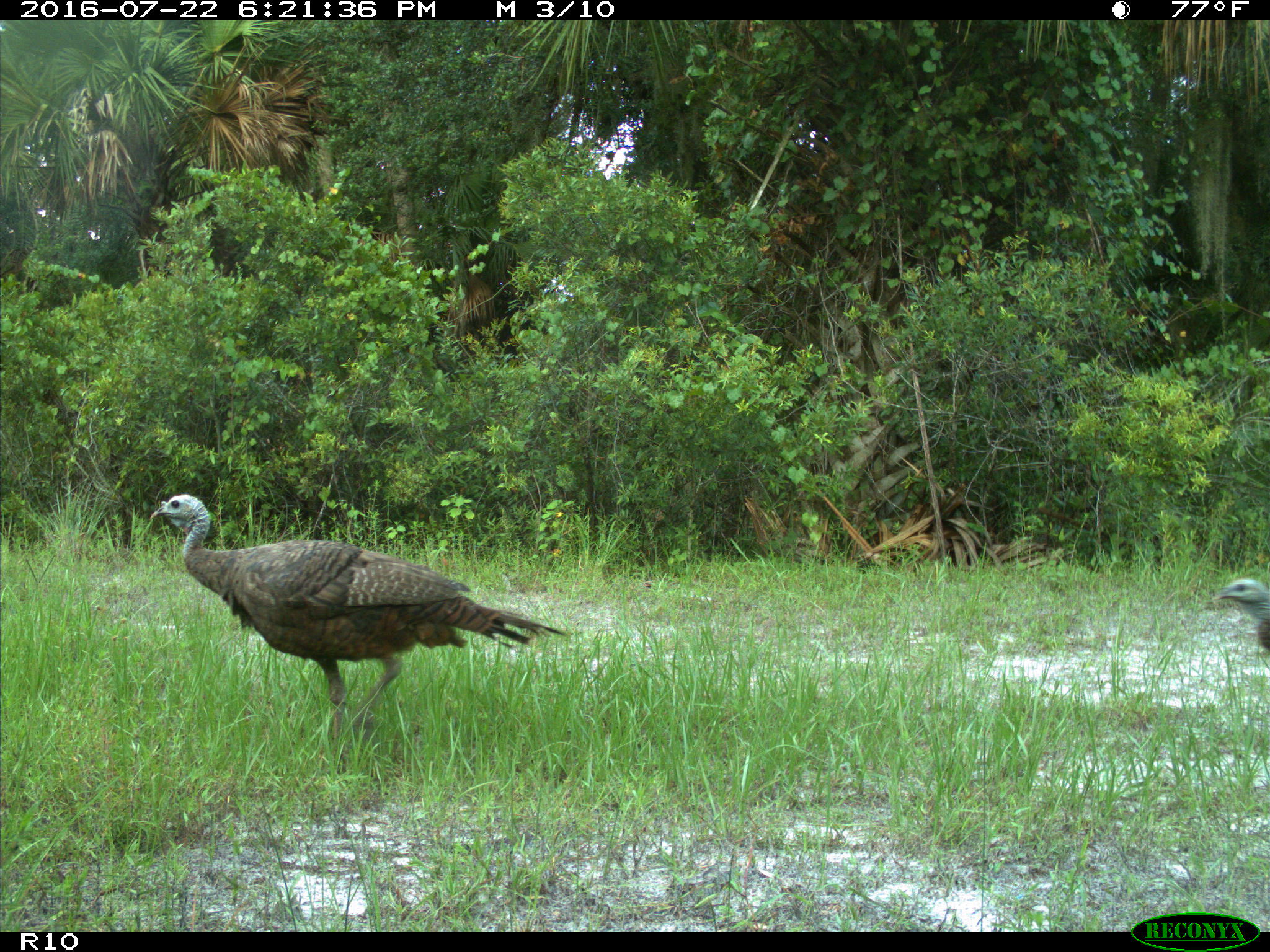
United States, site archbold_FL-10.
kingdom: Animalia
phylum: Chordata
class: Aves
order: Galliformes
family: Phasianidae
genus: Meleagris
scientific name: Meleagris gallopavo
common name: wild turkey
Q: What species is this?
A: Meleagris gallopavo (wild turkey).